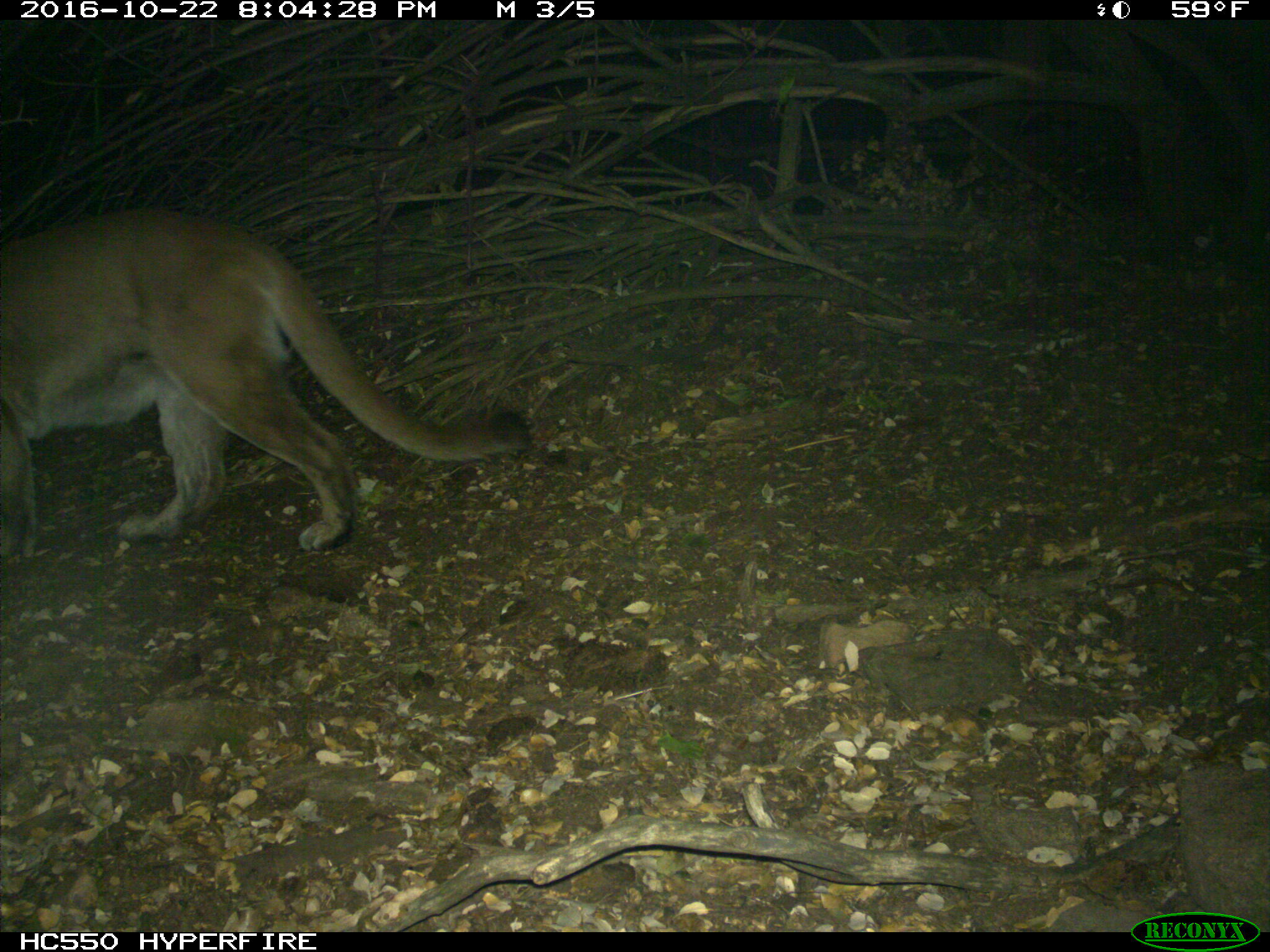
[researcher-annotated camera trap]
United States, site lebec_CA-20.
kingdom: Animalia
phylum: Chordata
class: Mammalia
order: Carnivora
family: Felidae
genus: Puma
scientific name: Puma concolor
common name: mountain lion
Puma concolor (mountain lion).